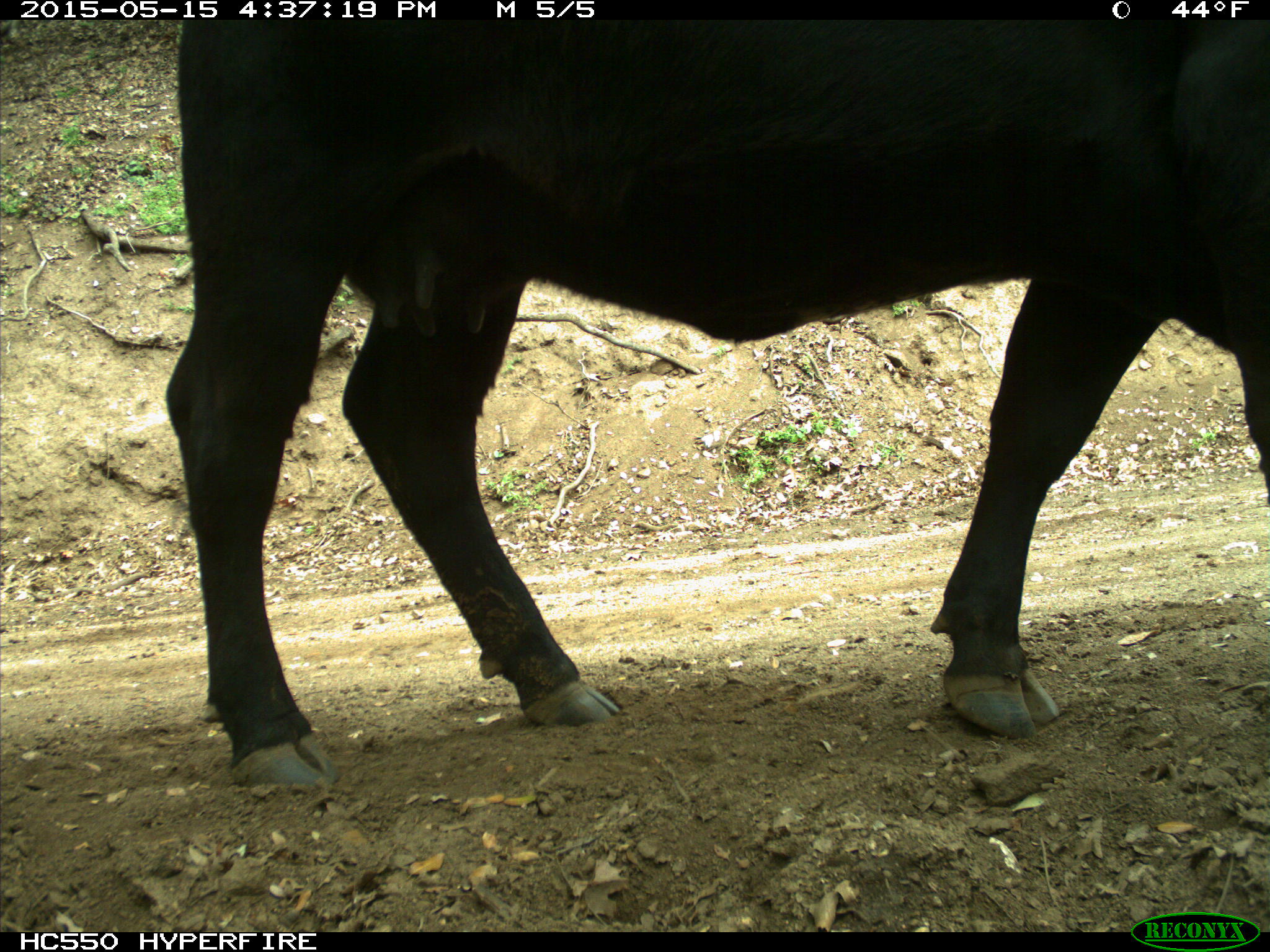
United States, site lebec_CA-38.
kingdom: Animalia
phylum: Chordata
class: Mammalia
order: Artiodactyla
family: Bovidae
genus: Bos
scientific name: Bos taurus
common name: domestic cow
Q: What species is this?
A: Bos taurus (domestic cow).